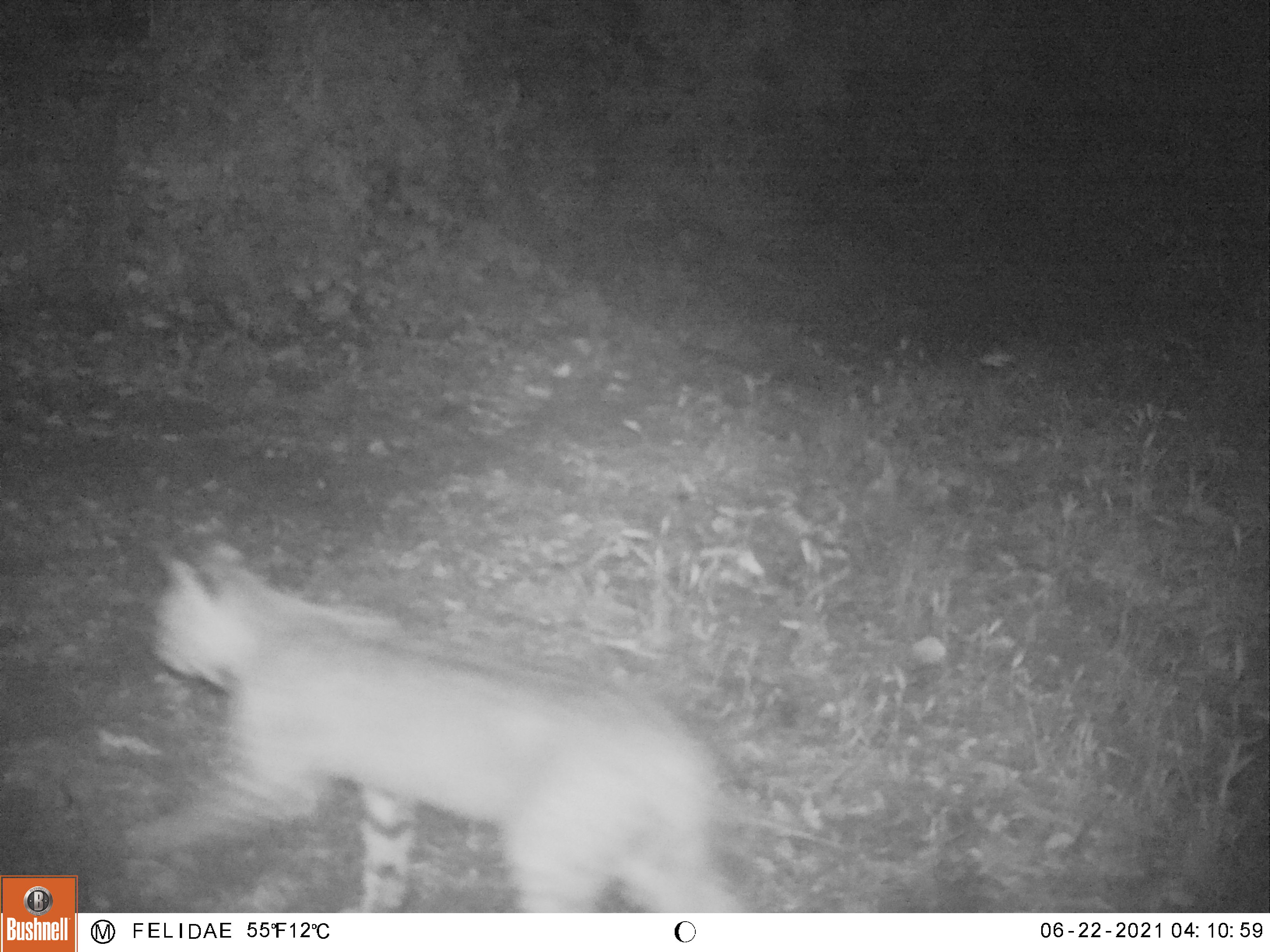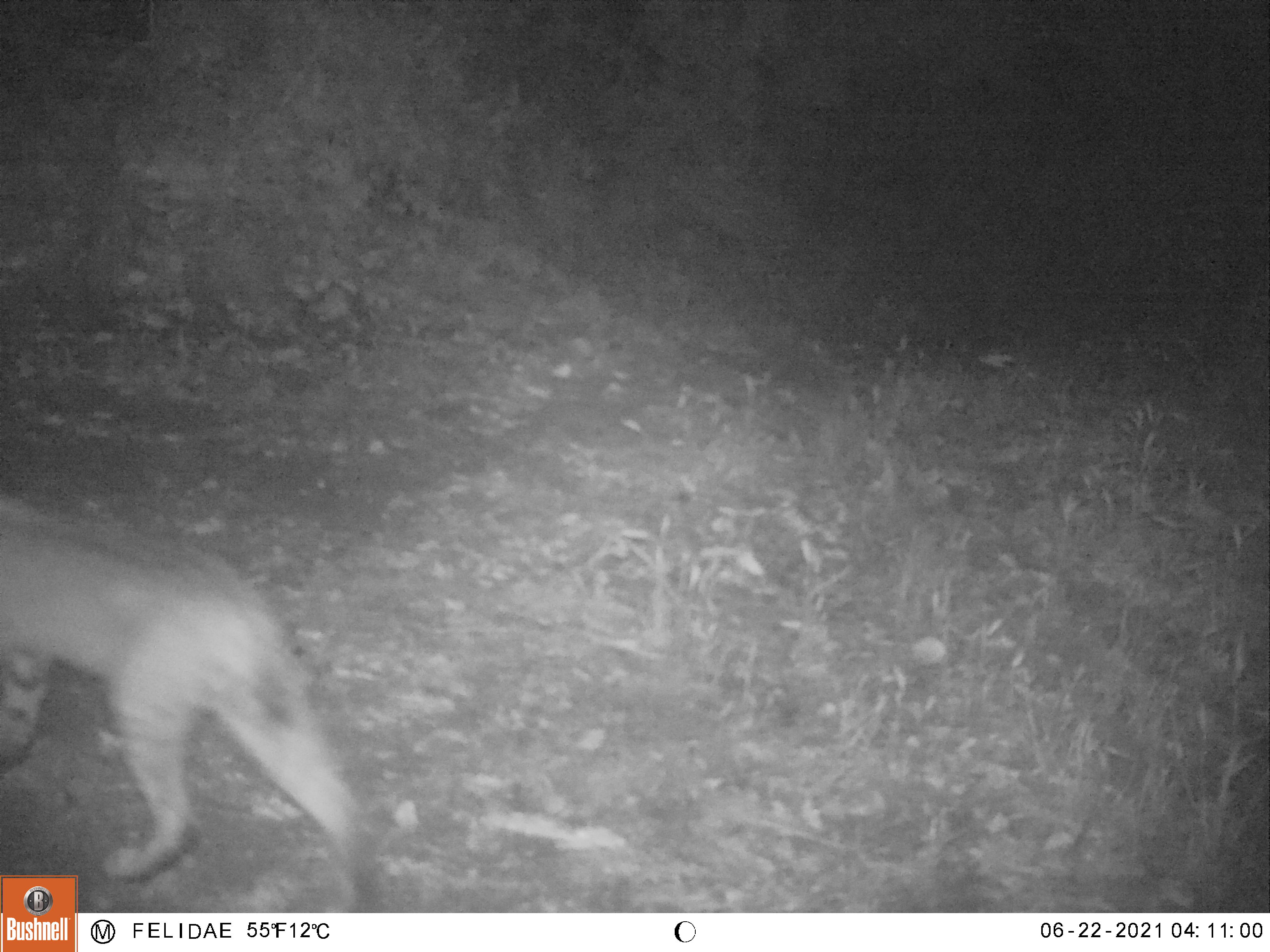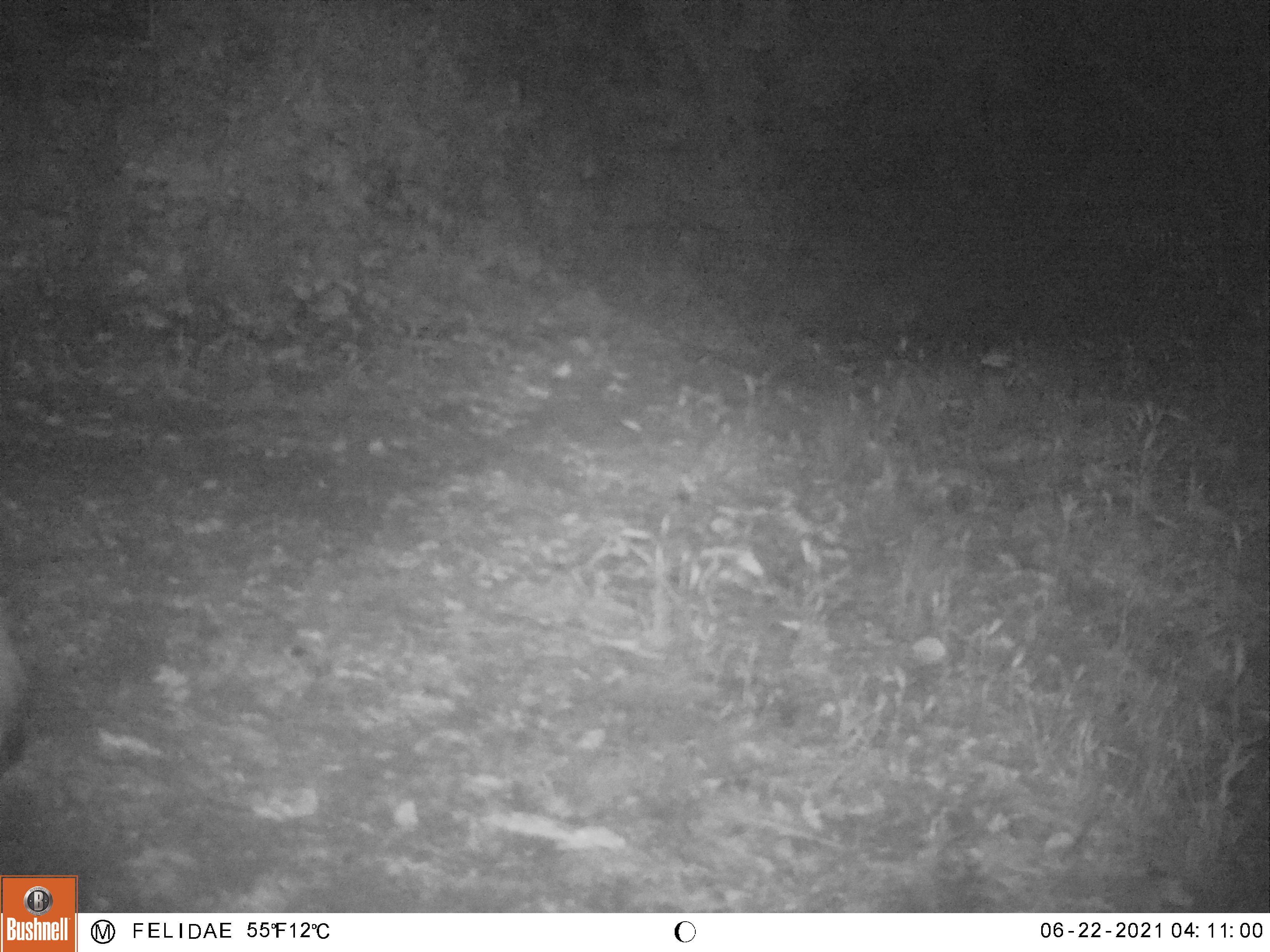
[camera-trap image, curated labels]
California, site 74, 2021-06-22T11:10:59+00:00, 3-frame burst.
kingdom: Animalia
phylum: Chordata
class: Mammalia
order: Carnivora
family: Felidae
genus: Lynx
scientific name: Lynx rufus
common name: bobcat